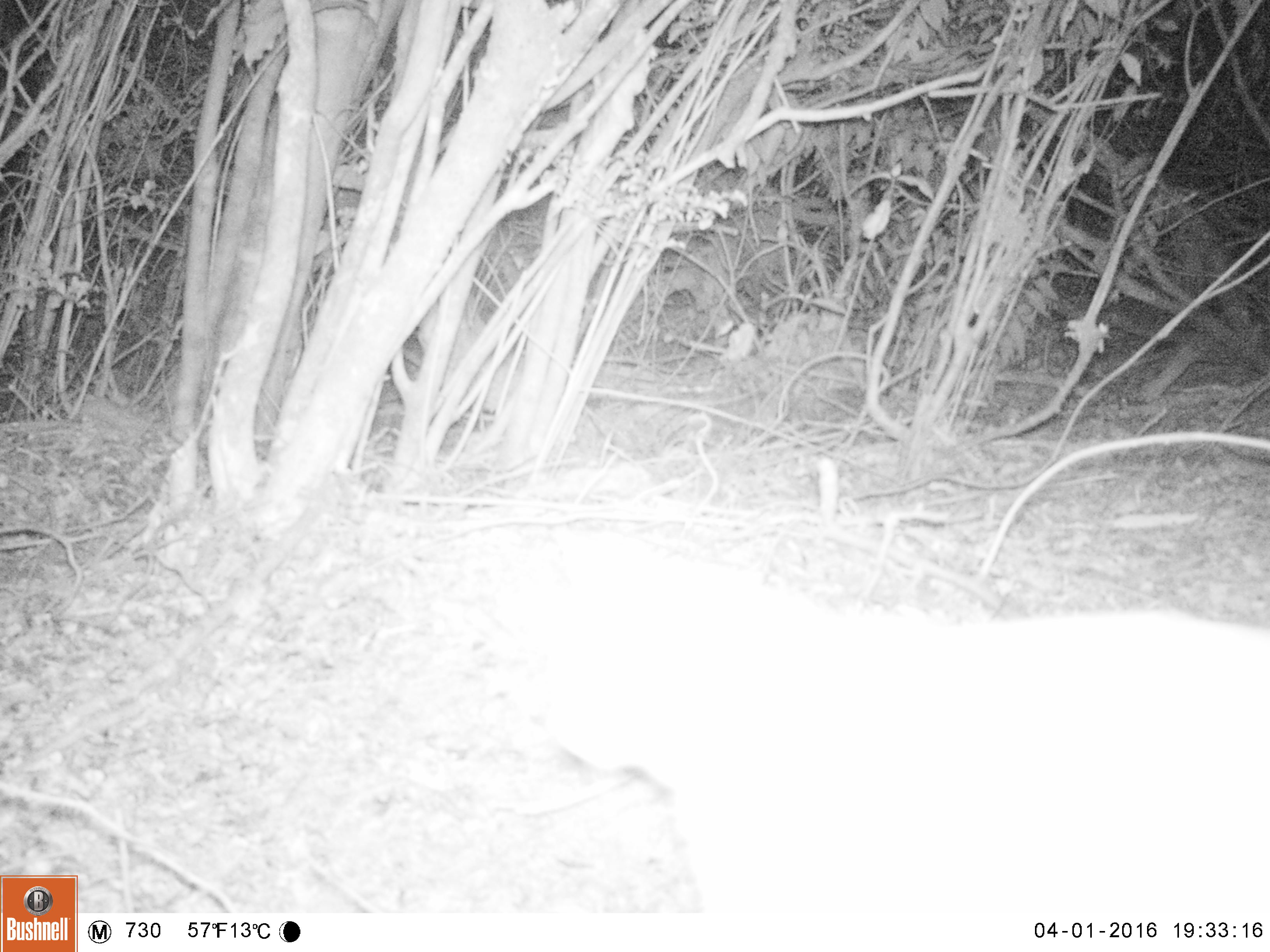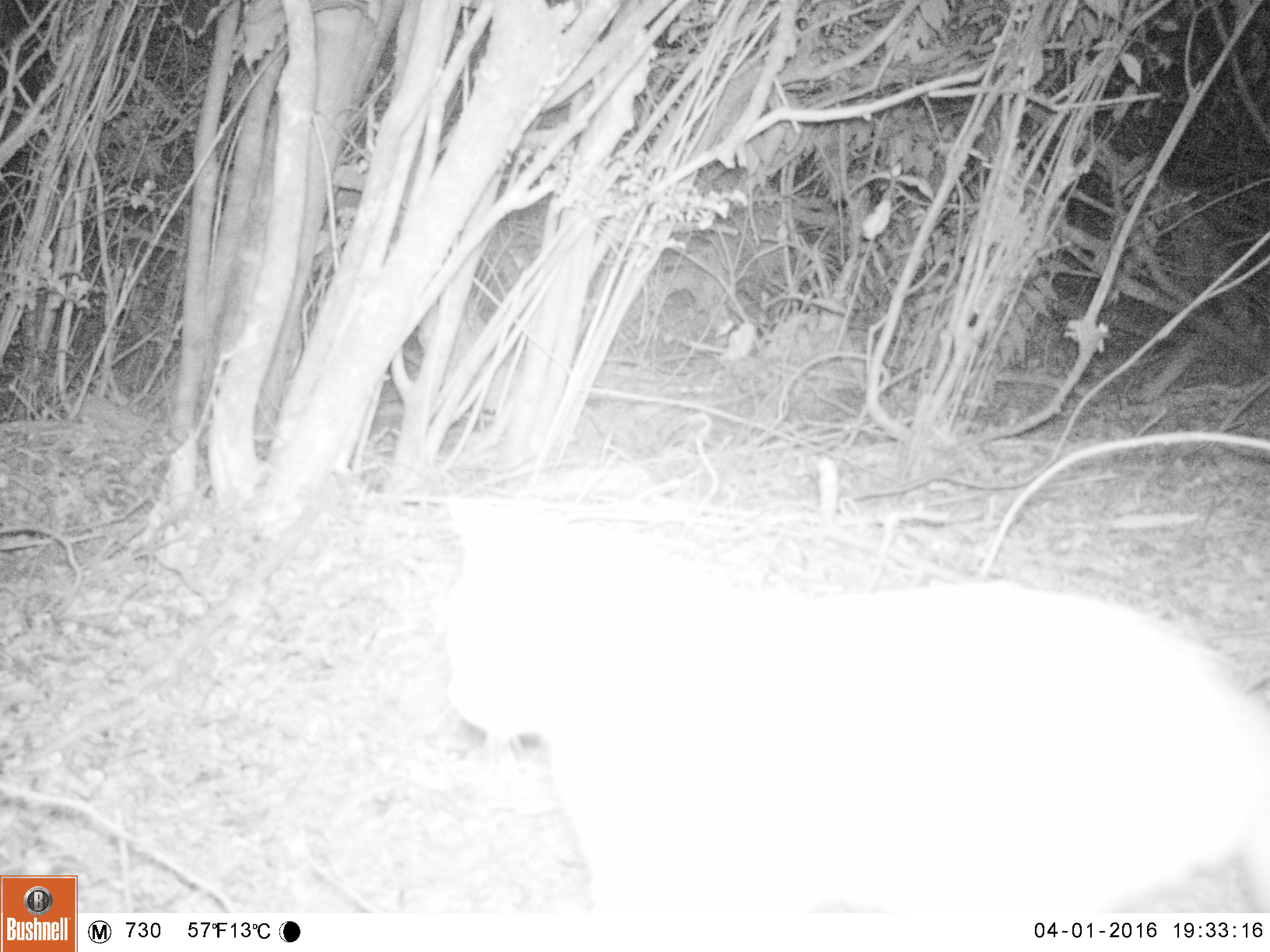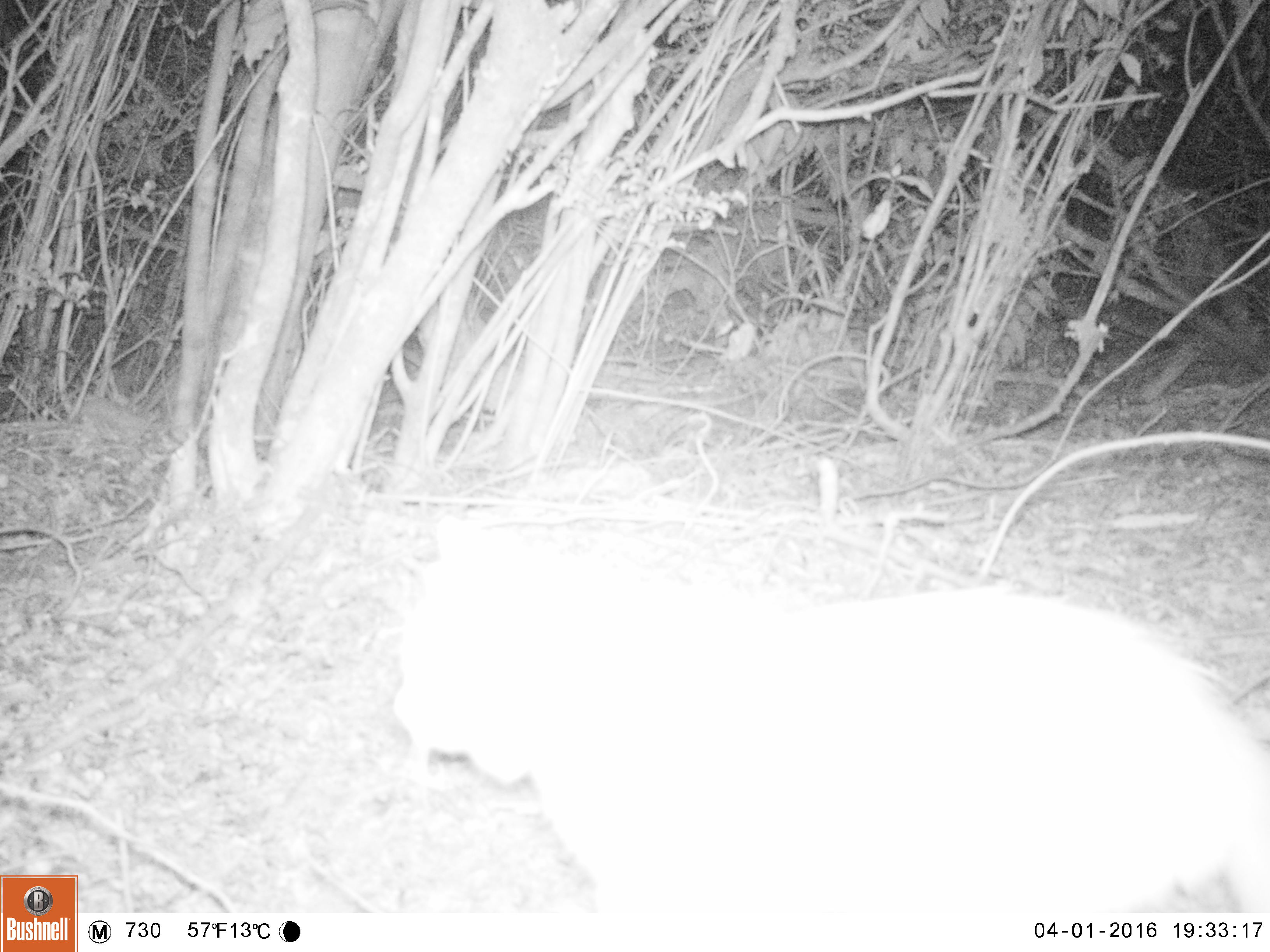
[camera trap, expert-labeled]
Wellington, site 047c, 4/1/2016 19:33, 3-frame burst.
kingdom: Animalia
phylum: Chordata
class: Mammalia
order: Carnivora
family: Felidae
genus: Felis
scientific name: Felis catus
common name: cat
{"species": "cat (Felis catus)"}